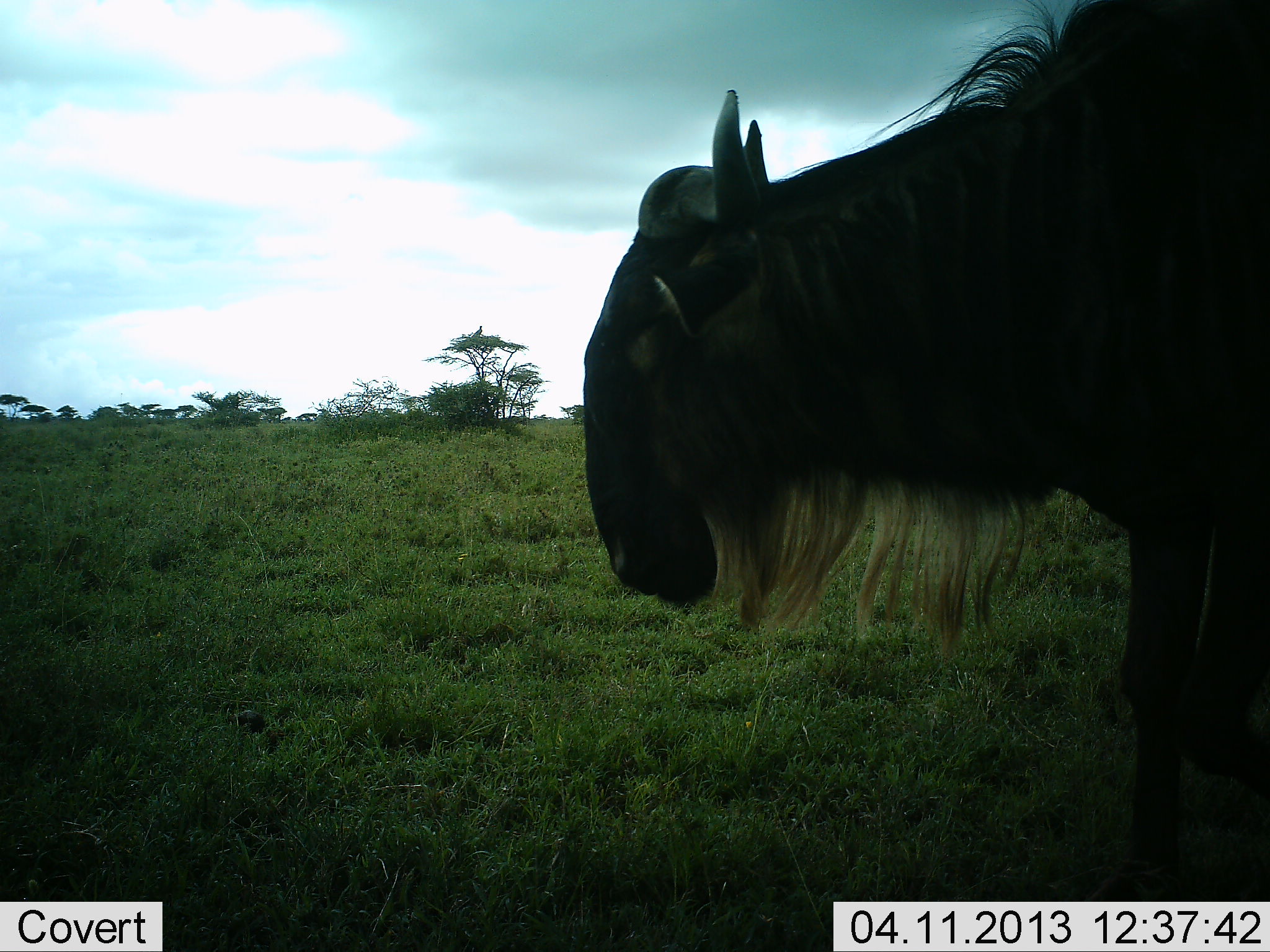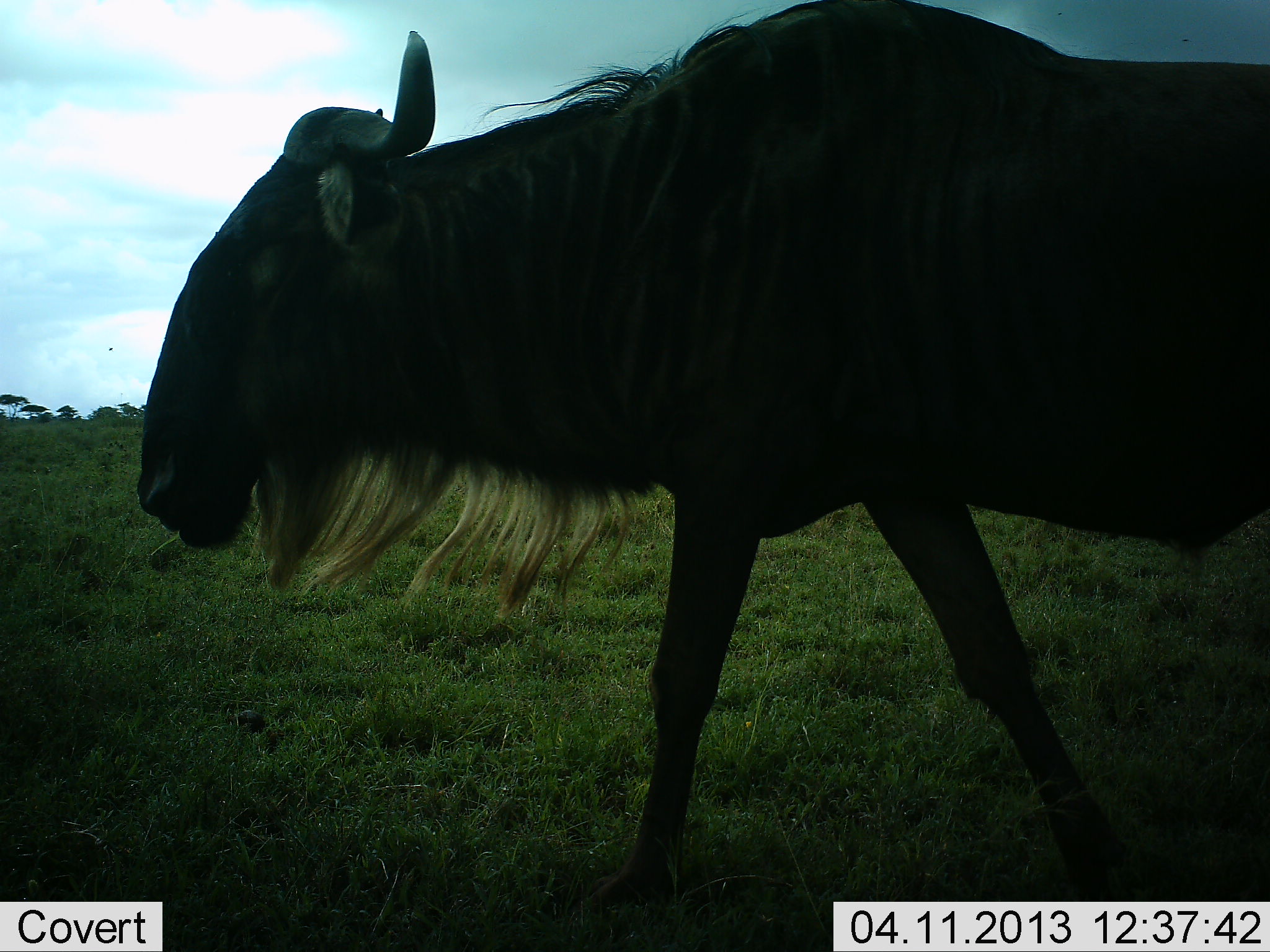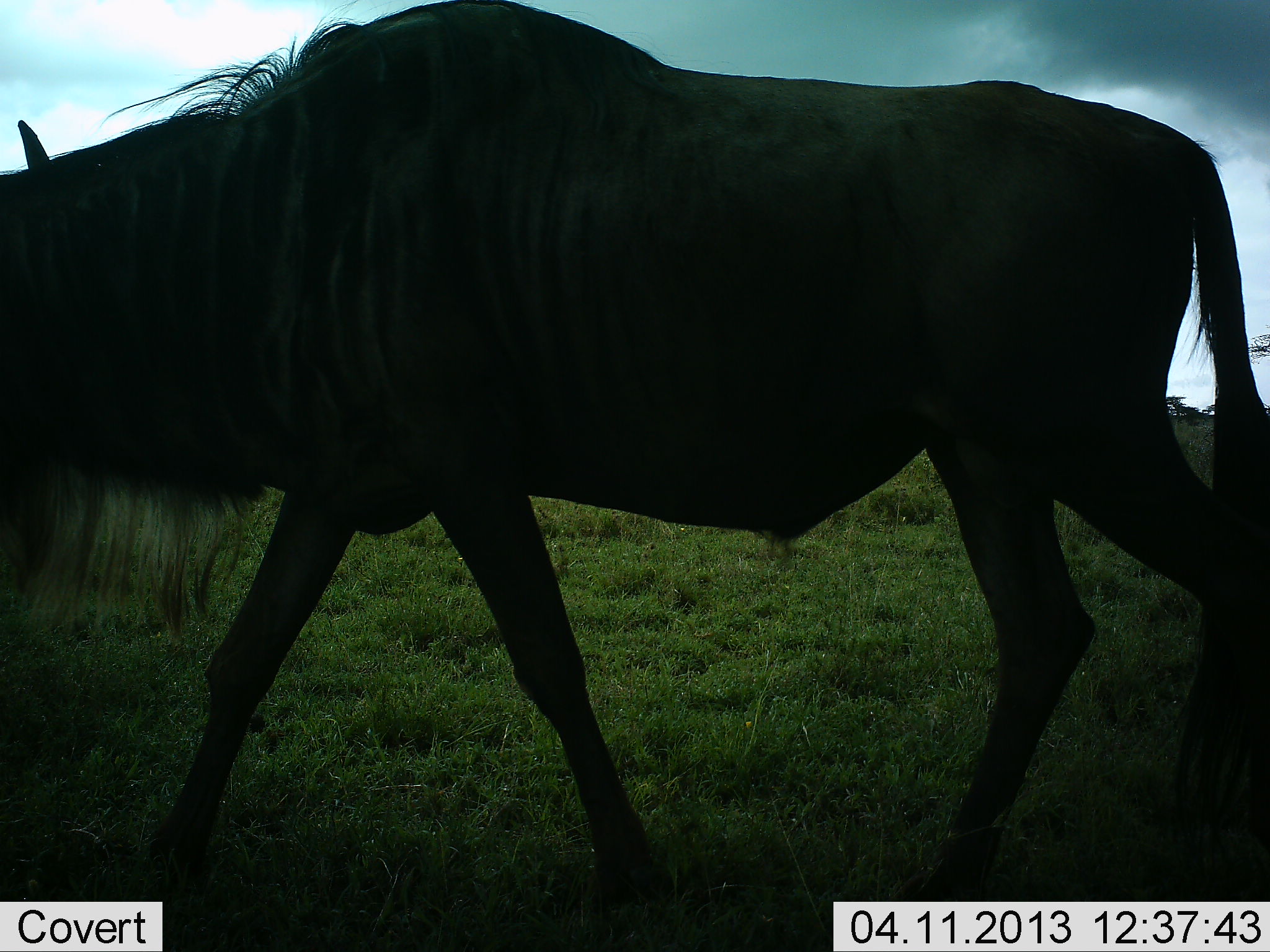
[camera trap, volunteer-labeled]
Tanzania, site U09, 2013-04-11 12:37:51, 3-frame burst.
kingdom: Animalia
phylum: Chordata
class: Mammalia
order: Artiodactyla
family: Bovidae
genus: Connochaetes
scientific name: Connochaetes taurinus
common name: blue wildebeest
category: wildebeest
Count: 1.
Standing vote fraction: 5%.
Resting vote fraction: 0%.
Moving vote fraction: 97%.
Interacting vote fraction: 0%.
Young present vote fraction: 0%.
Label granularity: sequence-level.